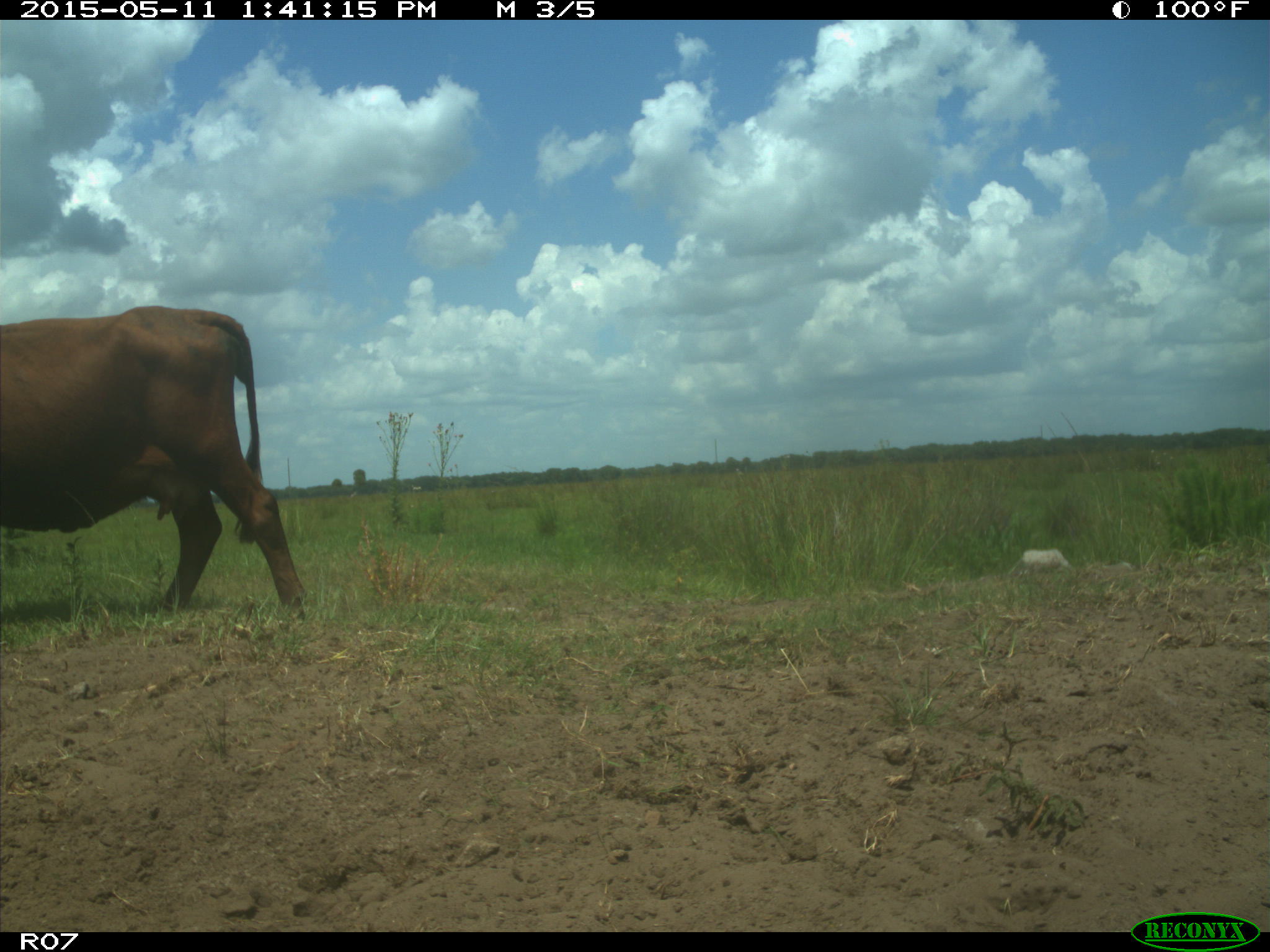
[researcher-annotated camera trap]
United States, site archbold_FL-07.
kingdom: Animalia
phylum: Chordata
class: Mammalia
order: Artiodactyla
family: Bovidae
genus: Bos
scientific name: Bos taurus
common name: domestic cow